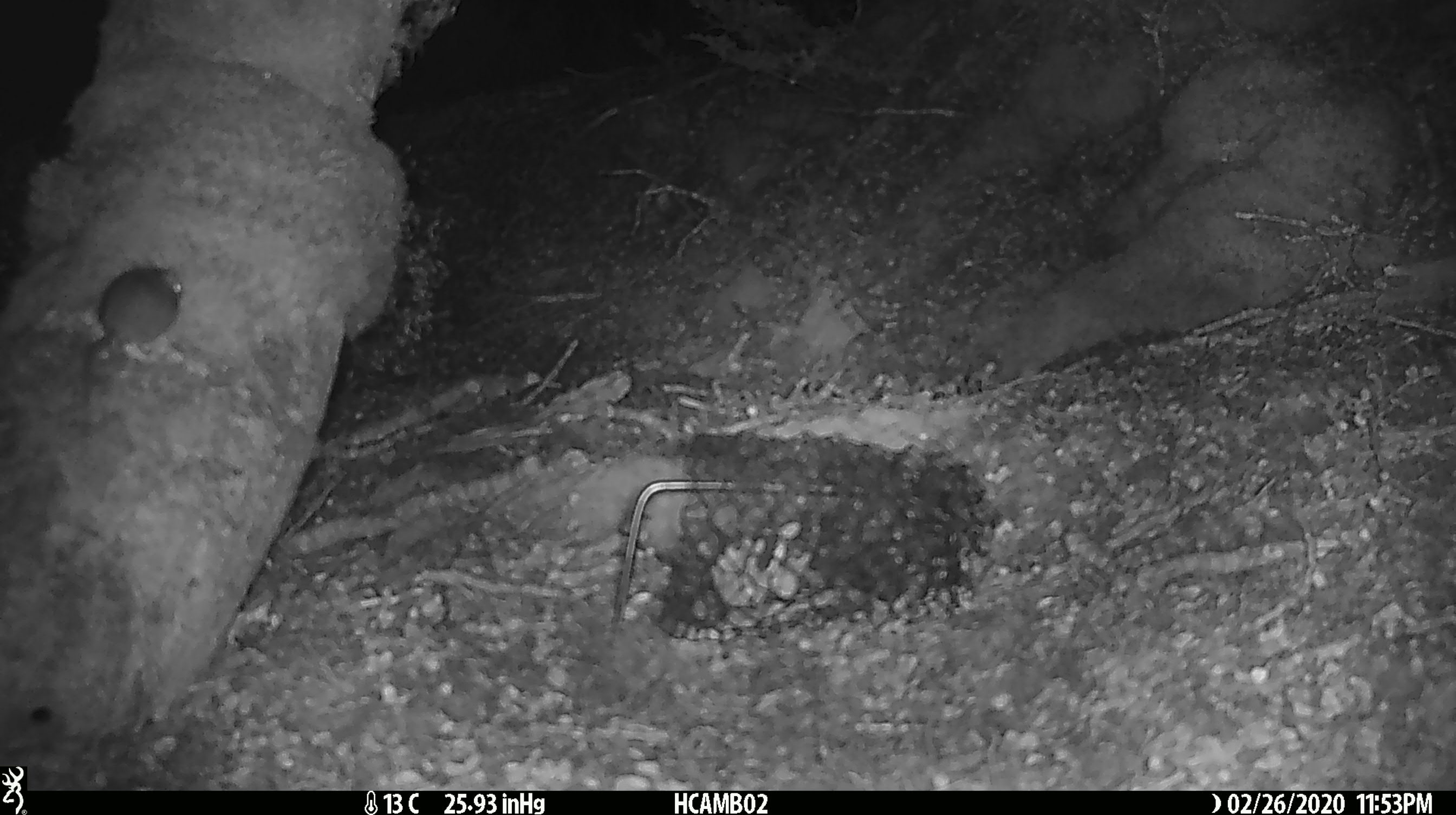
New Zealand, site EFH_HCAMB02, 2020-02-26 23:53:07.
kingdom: Animalia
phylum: Chordata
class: Mammalia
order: Rodentia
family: Muridae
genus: Mus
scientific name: Mus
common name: mouse